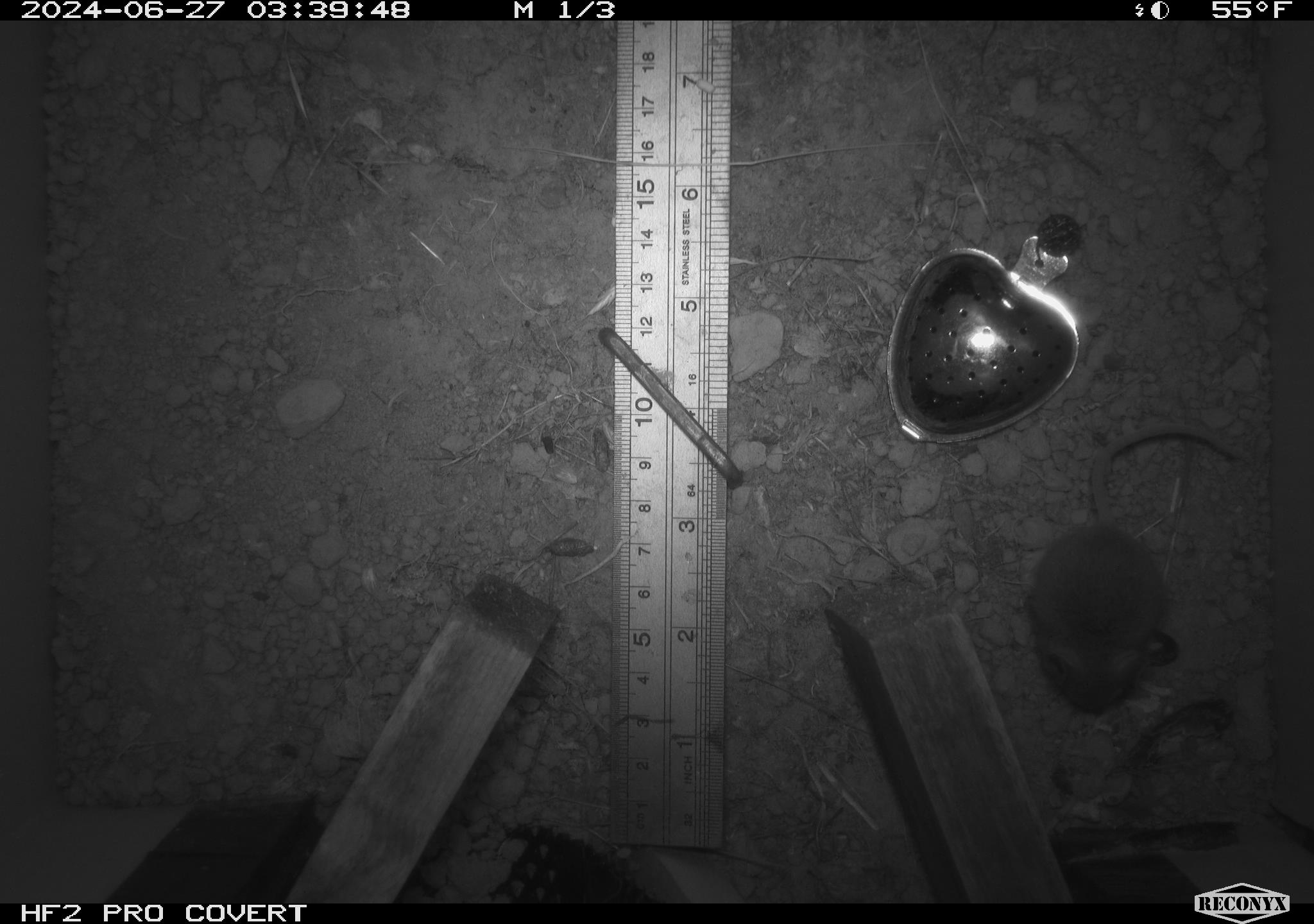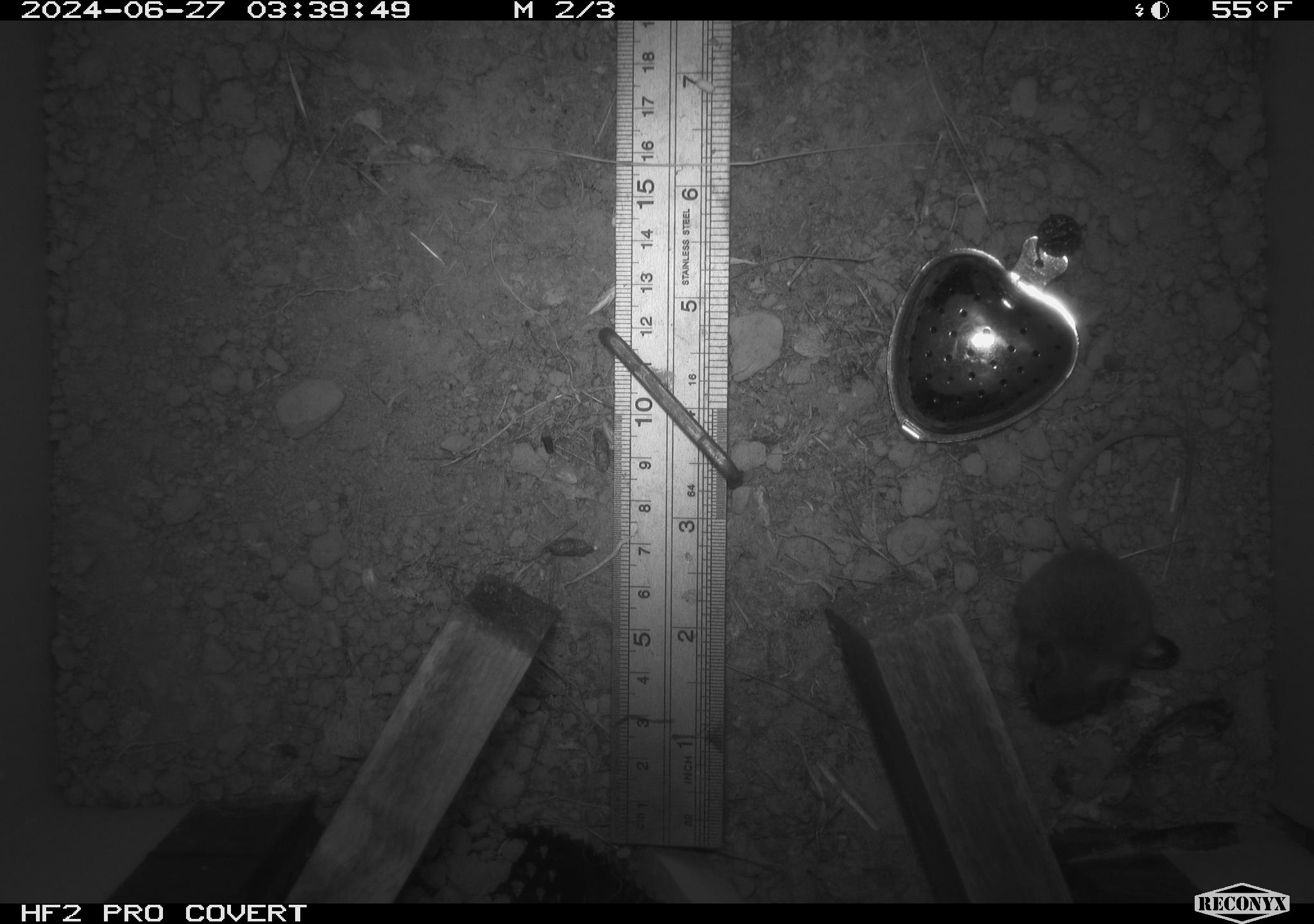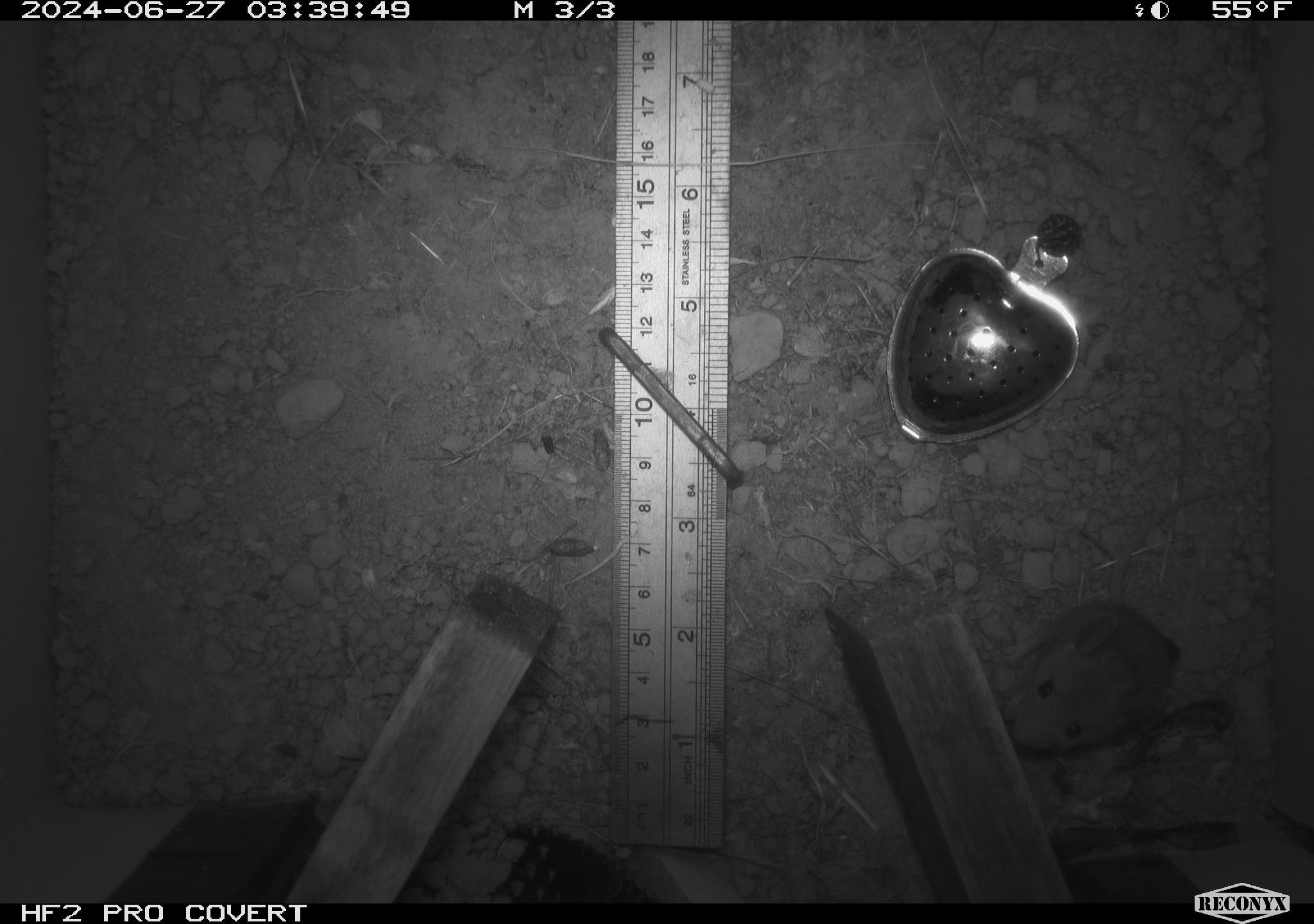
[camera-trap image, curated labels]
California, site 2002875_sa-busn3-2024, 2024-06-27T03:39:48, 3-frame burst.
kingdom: Animalia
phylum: Chordata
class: Mammalia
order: Rodentia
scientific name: Rodentia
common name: mouse species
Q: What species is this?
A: Mouse species (Rodentia).